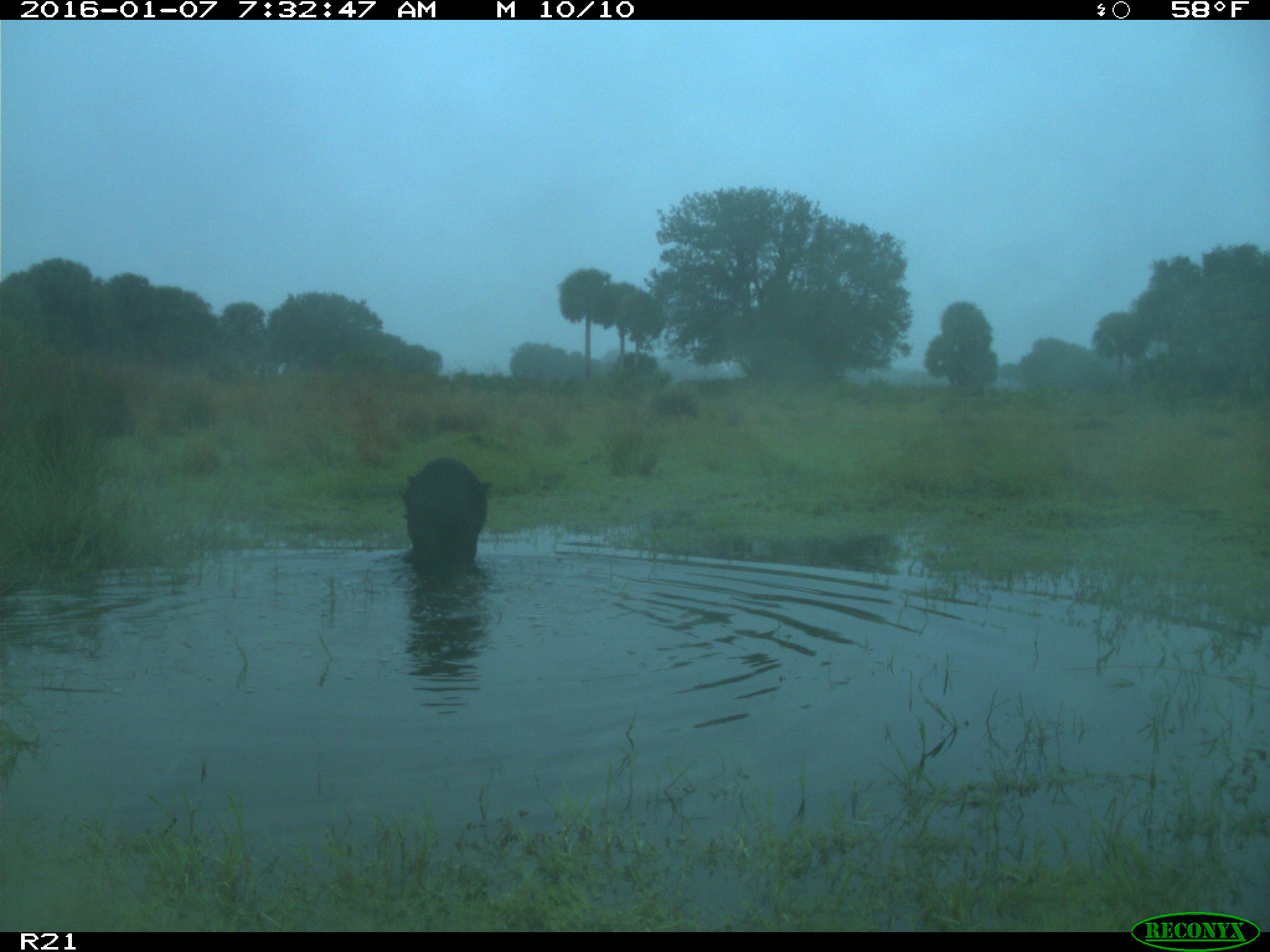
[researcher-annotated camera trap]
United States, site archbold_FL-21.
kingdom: Animalia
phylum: Chordata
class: Mammalia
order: Artiodactyla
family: Suidae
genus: Sus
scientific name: Sus scrofa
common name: wild boar